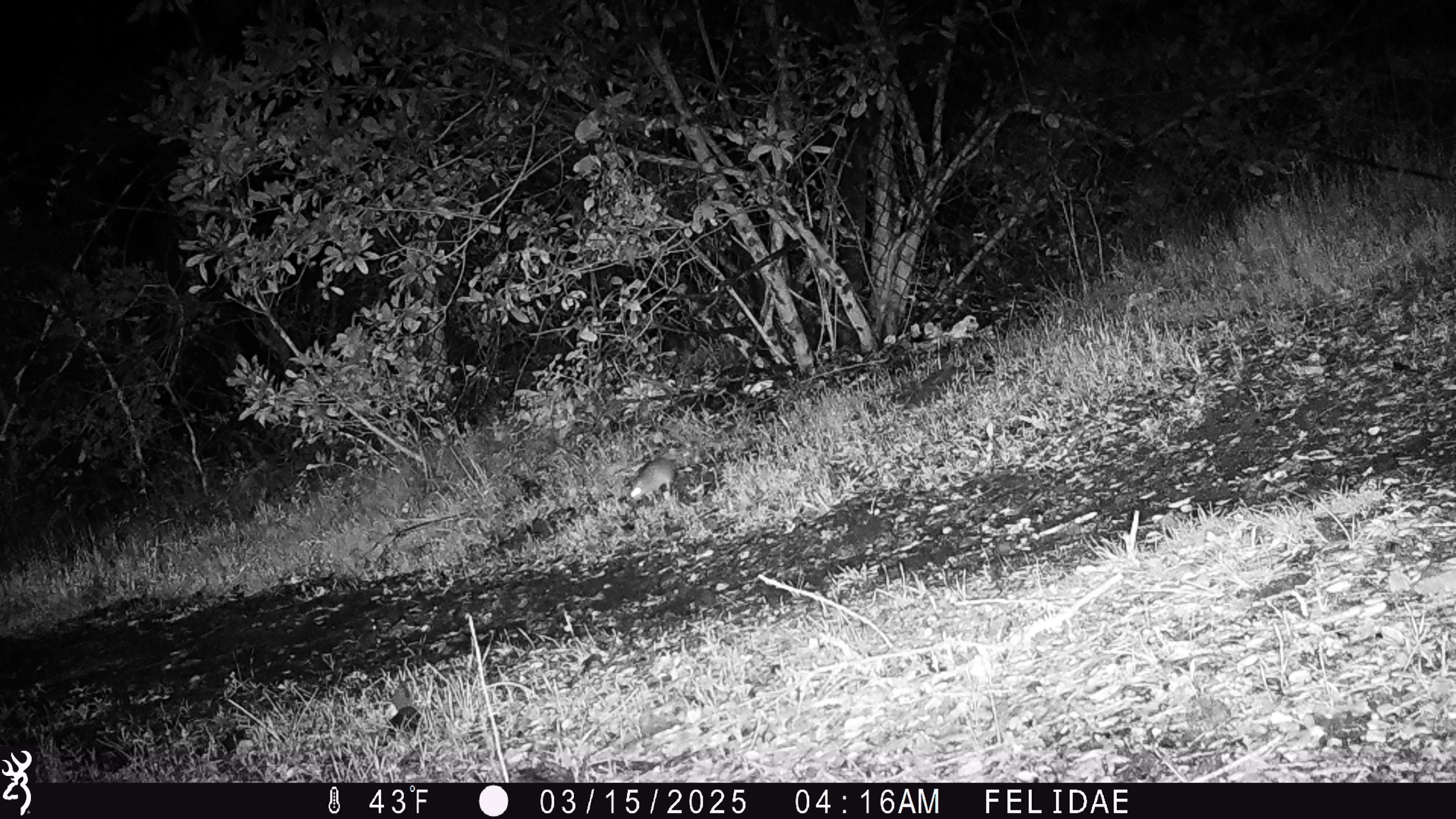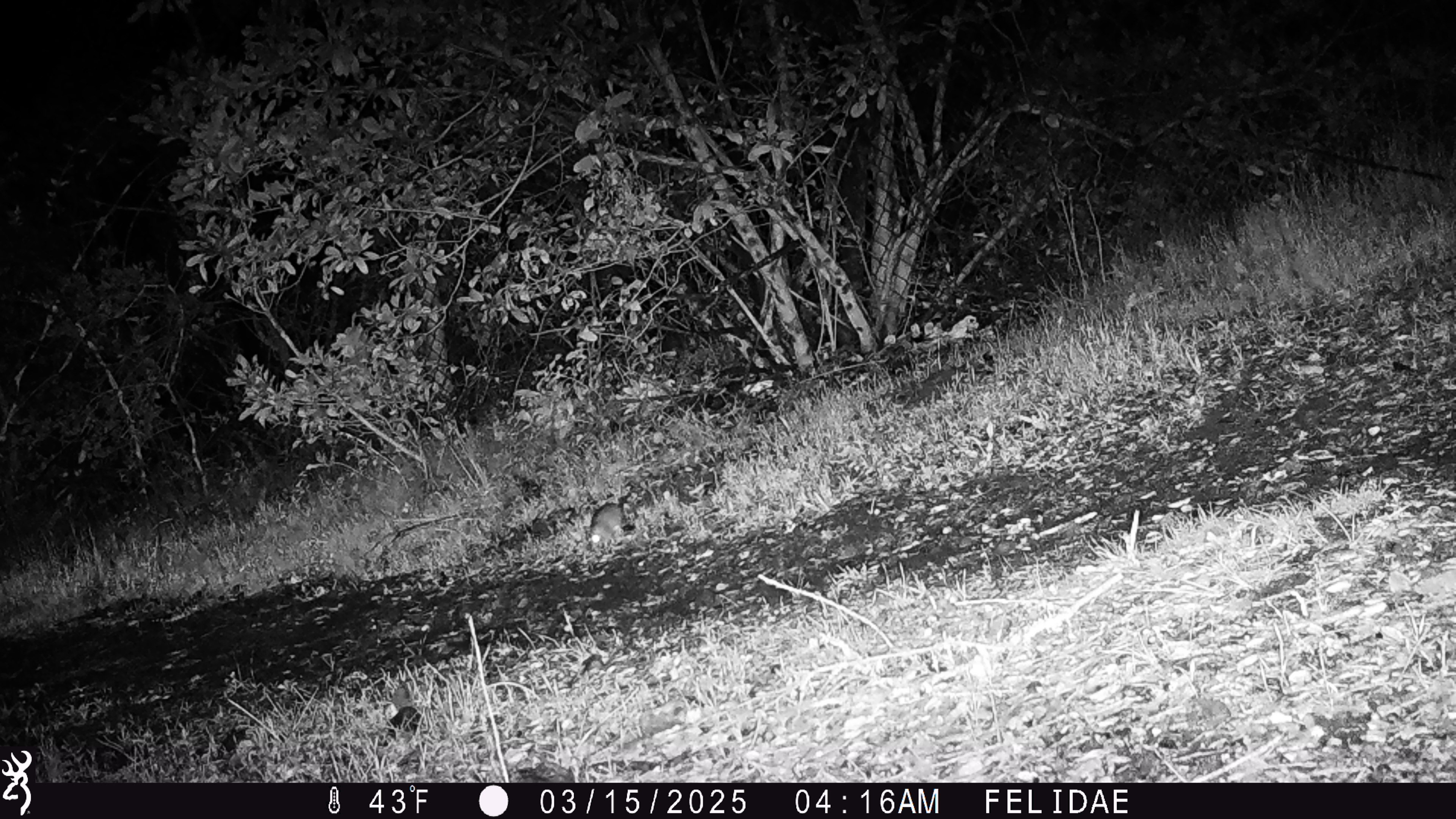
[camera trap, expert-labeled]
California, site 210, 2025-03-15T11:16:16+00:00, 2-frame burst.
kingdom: Animalia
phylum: Chordata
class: Mammalia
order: Rodentia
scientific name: Rodentia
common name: mouse or rat